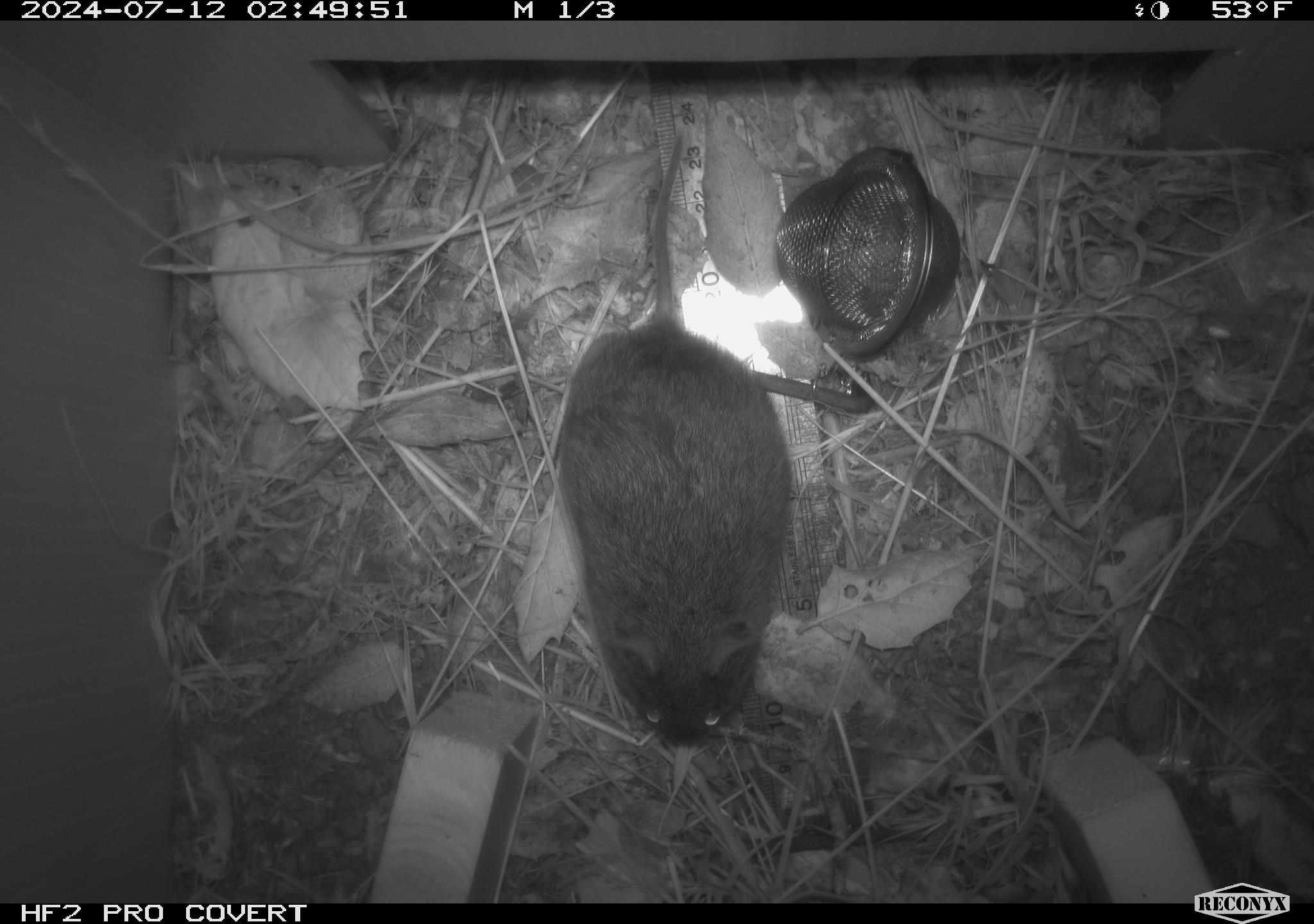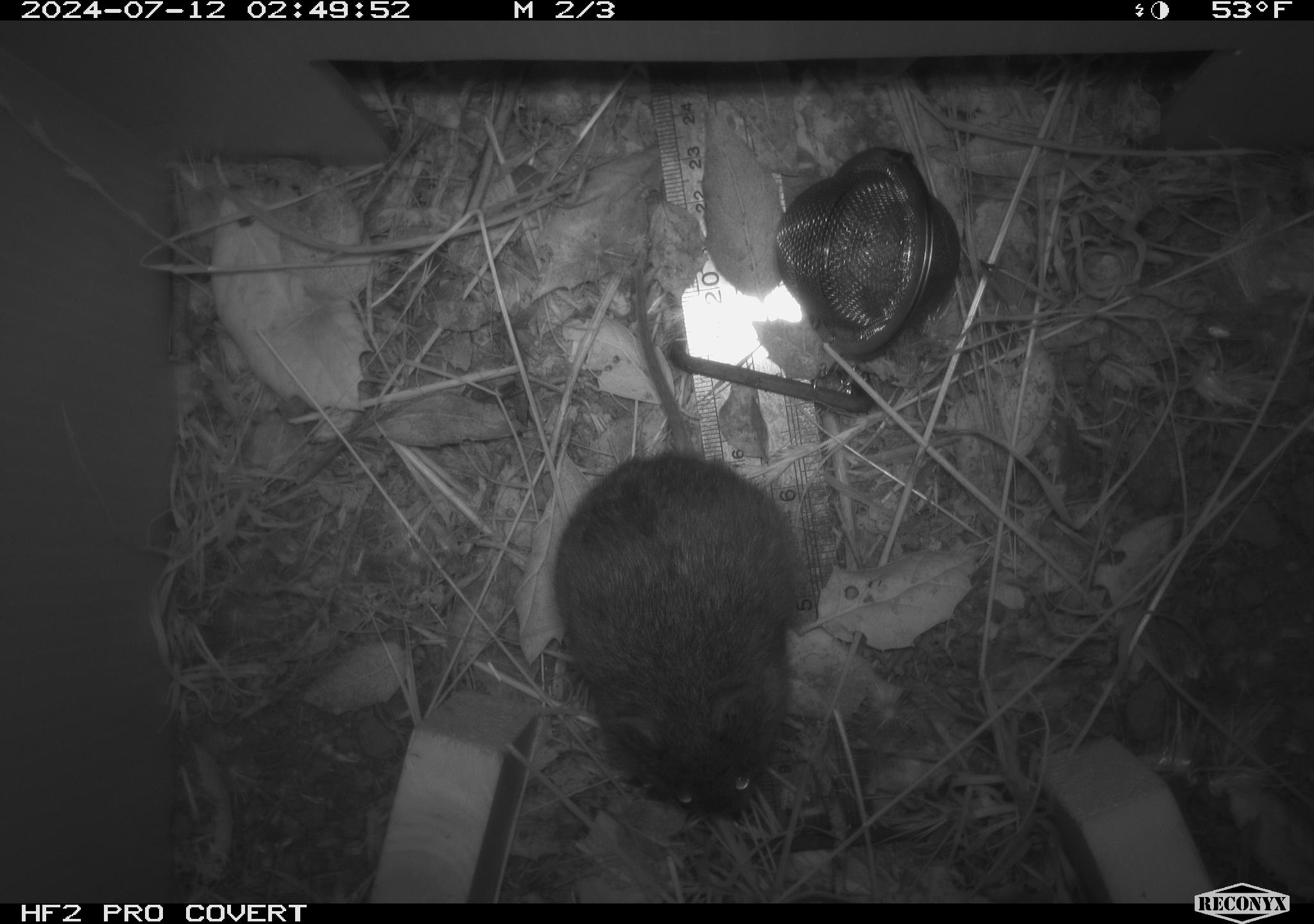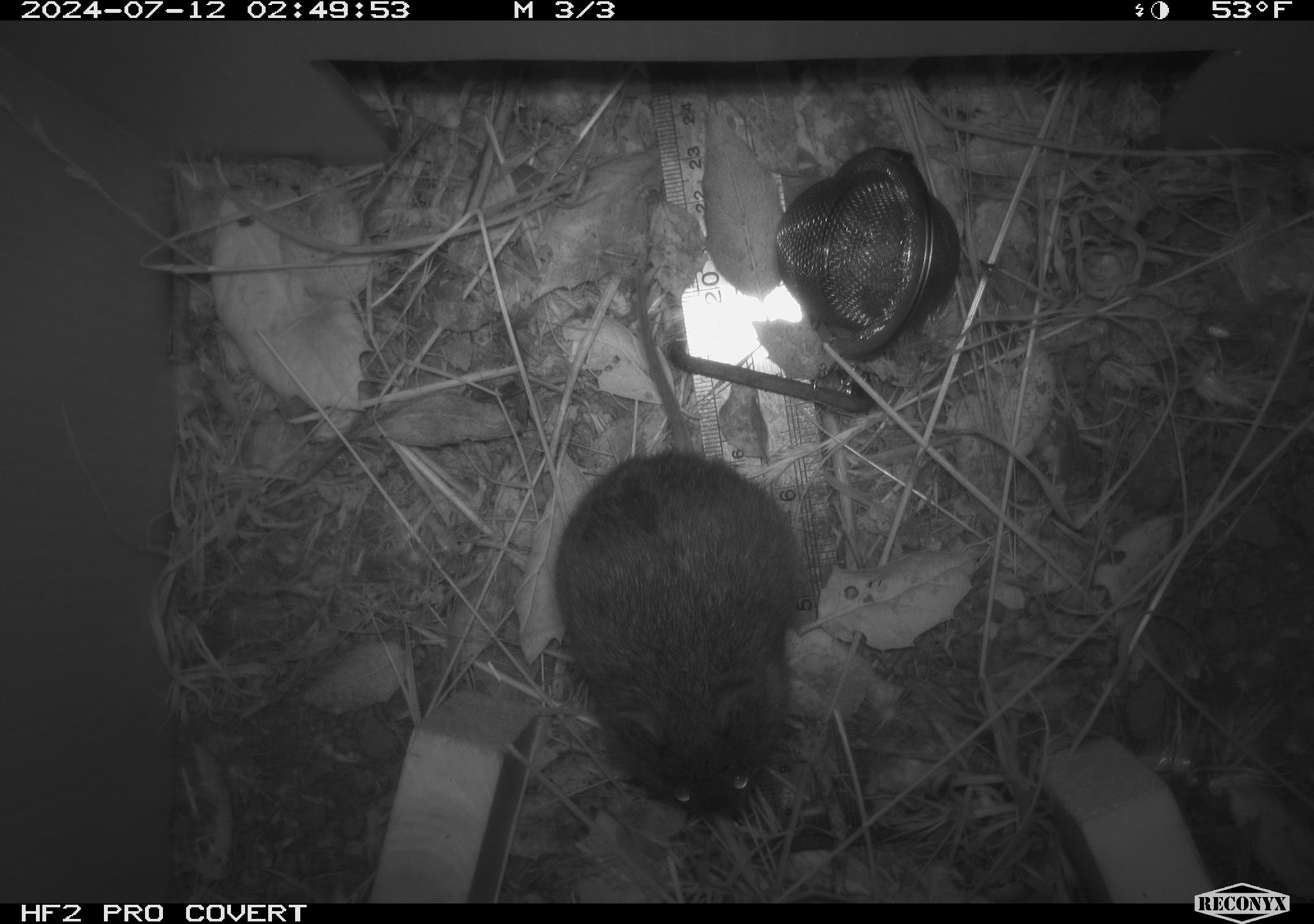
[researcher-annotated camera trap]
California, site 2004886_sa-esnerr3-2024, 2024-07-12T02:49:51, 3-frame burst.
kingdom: Animalia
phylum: Chordata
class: Mammalia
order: Rodentia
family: Cricetidae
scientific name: Cricetidae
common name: hamsters, voles, lemmings, and allies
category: cricetidae family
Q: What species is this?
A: Cricetidae family (hamsters, voles, lemmings, and allies) (Cricetidae).